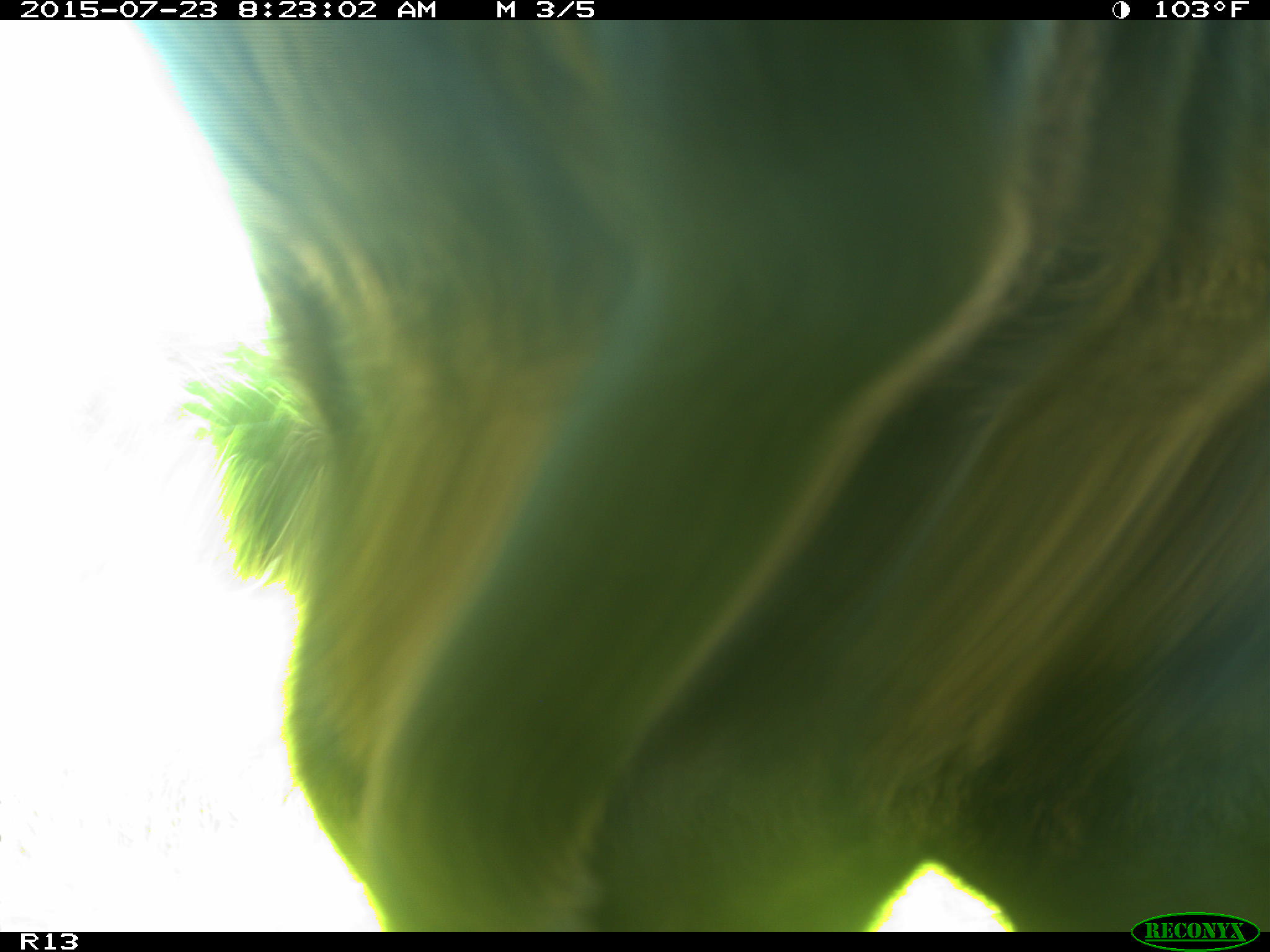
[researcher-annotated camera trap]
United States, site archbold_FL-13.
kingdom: Animalia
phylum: Chordata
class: Mammalia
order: Artiodactyla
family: Bovidae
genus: Bos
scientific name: Bos taurus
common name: domestic cow